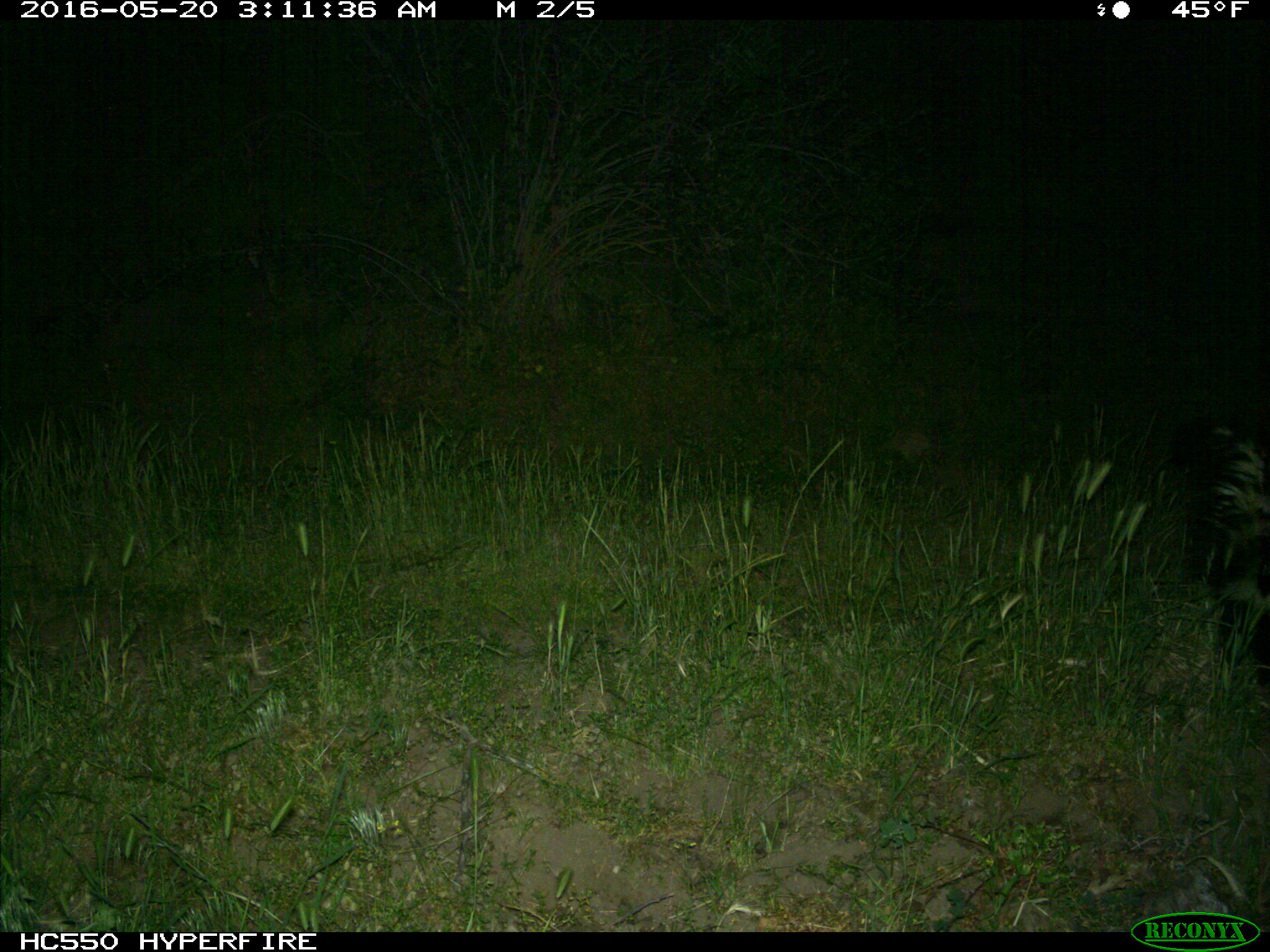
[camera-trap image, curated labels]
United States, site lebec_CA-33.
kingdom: Animalia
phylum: Chordata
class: Mammalia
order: Carnivora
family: Mephitidae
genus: Mephitis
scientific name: Mephitis mephitis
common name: striped skunk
Mephitis mephitis (striped skunk).